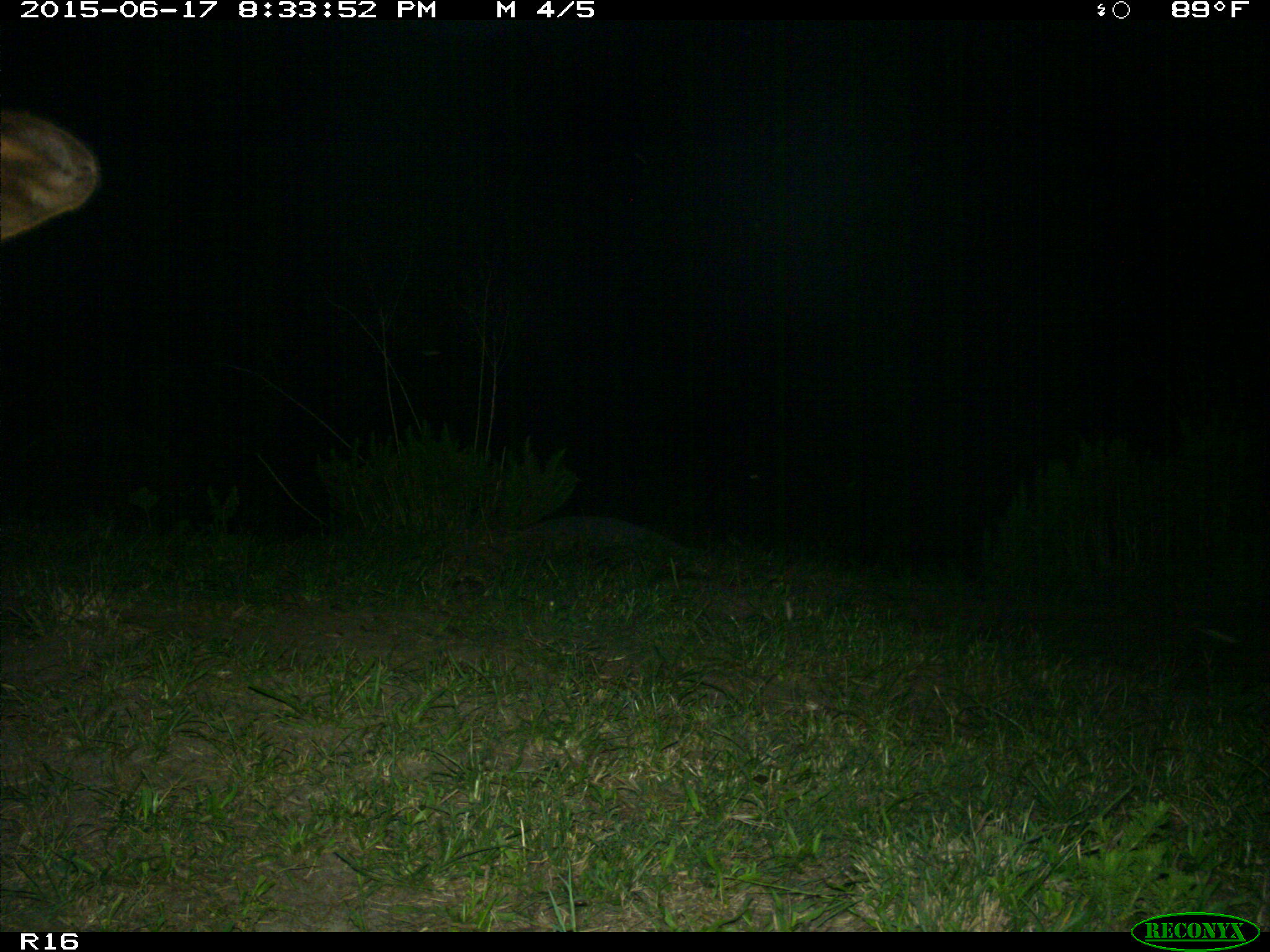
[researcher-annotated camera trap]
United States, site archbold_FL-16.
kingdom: Animalia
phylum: Chordata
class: Mammalia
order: Artiodactyla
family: Bovidae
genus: Bos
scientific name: Bos taurus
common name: domestic cow